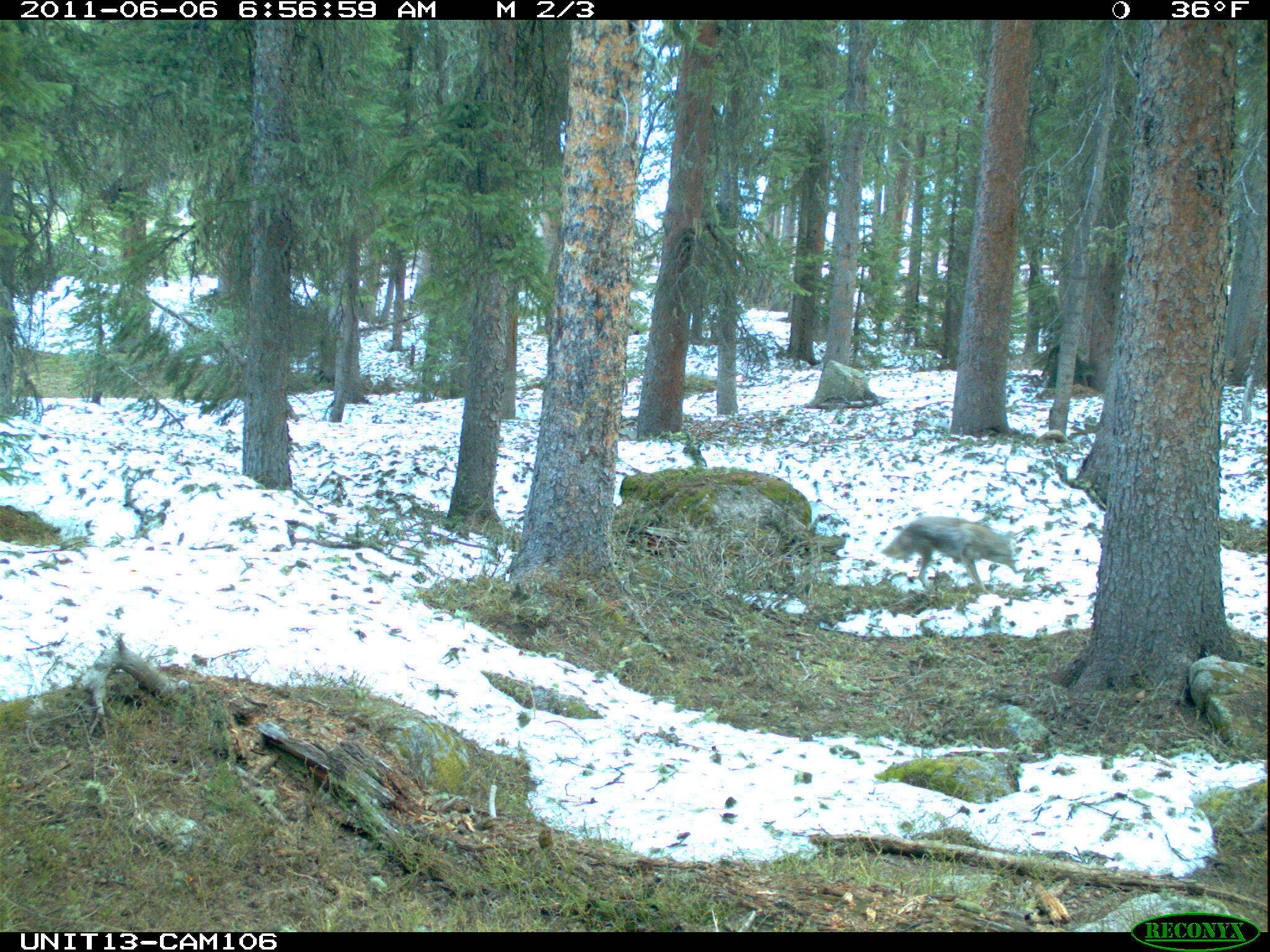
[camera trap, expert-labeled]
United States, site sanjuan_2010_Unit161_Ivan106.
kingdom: Animalia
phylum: Chordata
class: Mammalia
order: Carnivora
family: Canidae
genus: Canis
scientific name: Canis latrans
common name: coyote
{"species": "Canis latrans (coyote)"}